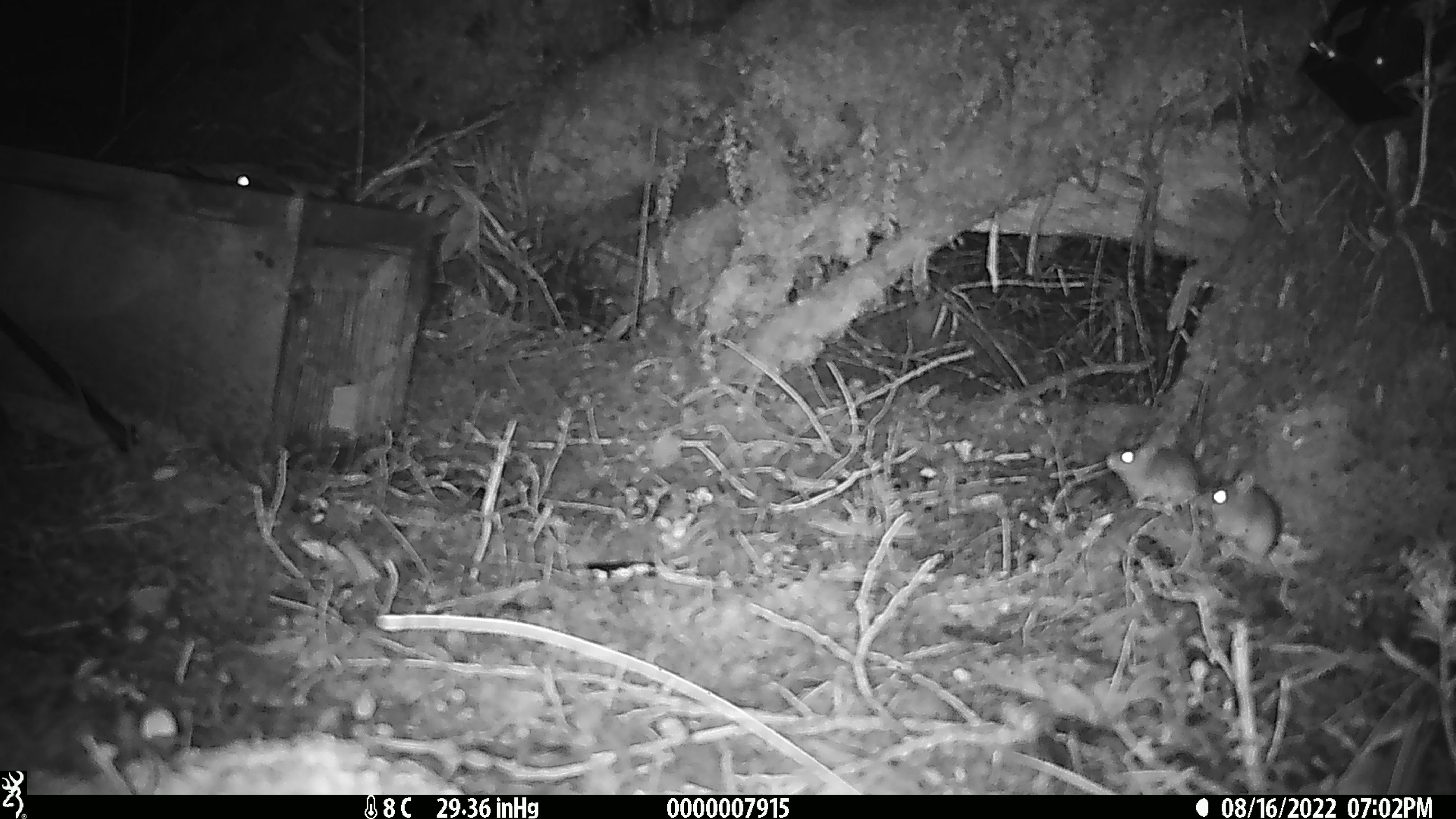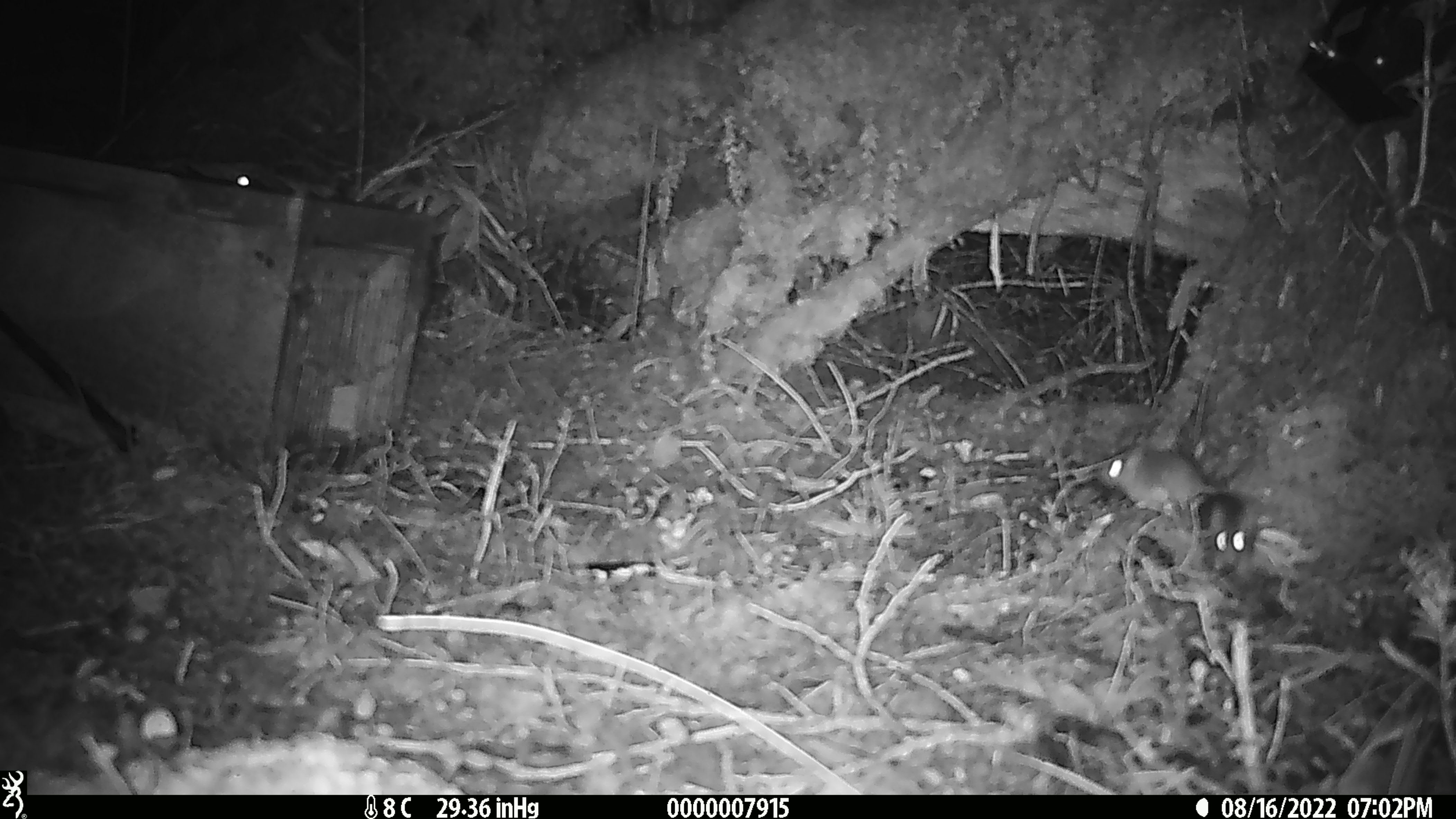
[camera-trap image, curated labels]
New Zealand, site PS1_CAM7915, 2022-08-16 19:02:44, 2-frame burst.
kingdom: Animalia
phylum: Chordata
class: Mammalia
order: Rodentia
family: Muridae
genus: Mus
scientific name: Mus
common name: mouse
Mouse (Mus).